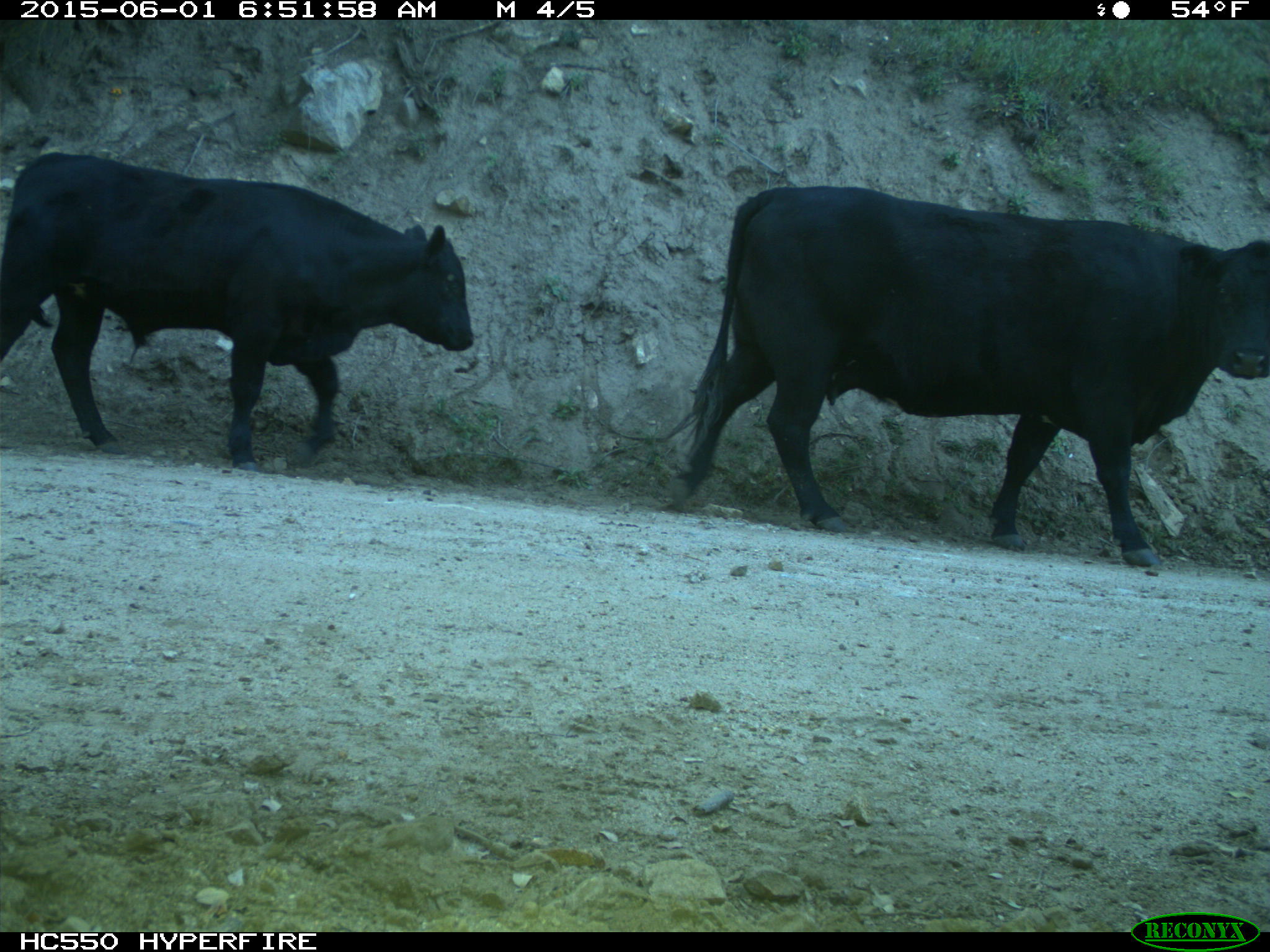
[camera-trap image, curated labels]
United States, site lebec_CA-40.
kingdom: Animalia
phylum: Chordata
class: Mammalia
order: Artiodactyla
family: Bovidae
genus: Bos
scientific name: Bos taurus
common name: domestic cow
Bos taurus (domestic cow).